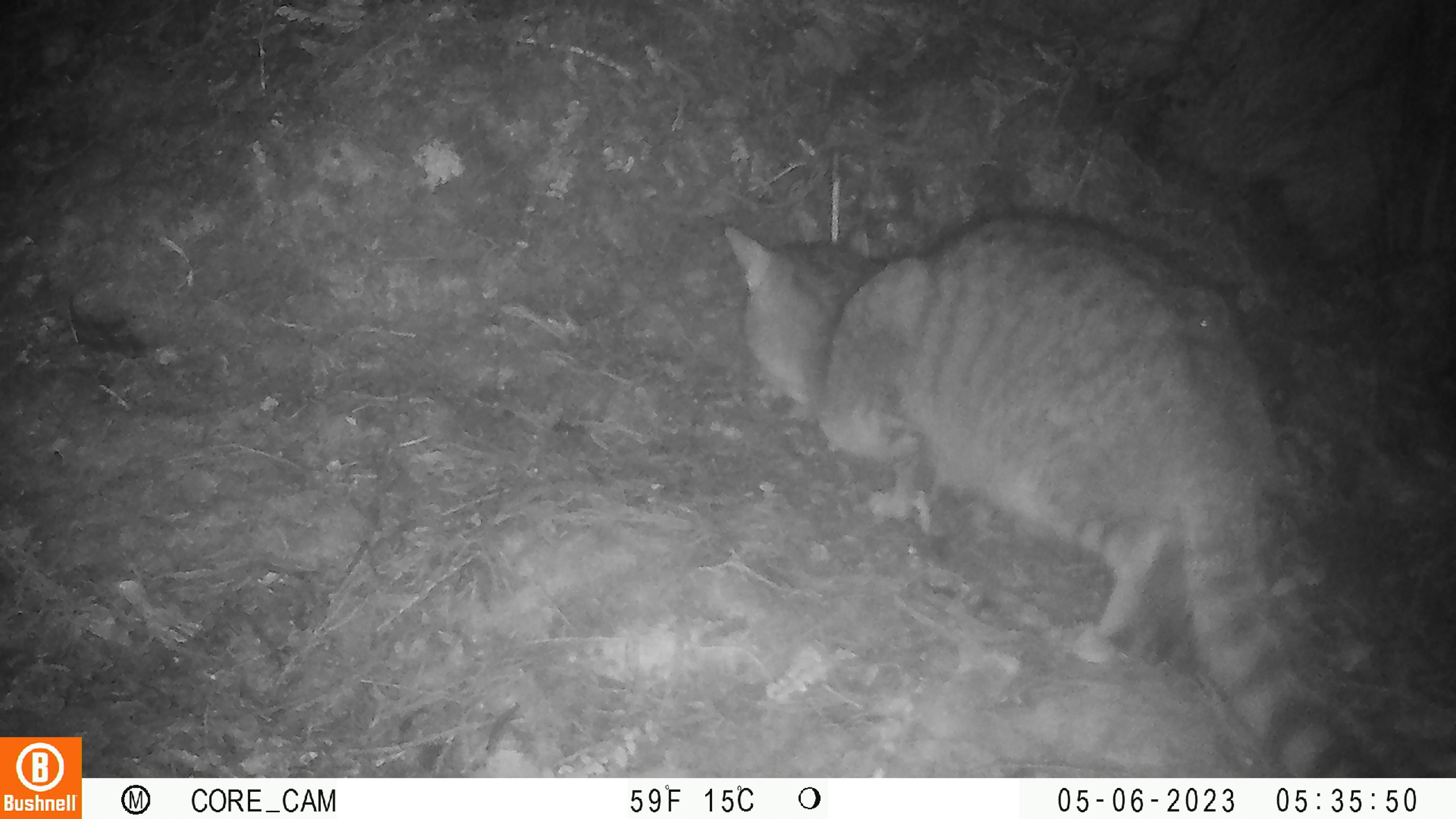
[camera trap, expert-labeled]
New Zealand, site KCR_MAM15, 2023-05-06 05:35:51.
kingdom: Animalia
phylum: Chordata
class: Mammalia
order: Carnivora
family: Felidae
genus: Felis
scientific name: Felis catus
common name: domestic cat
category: cat